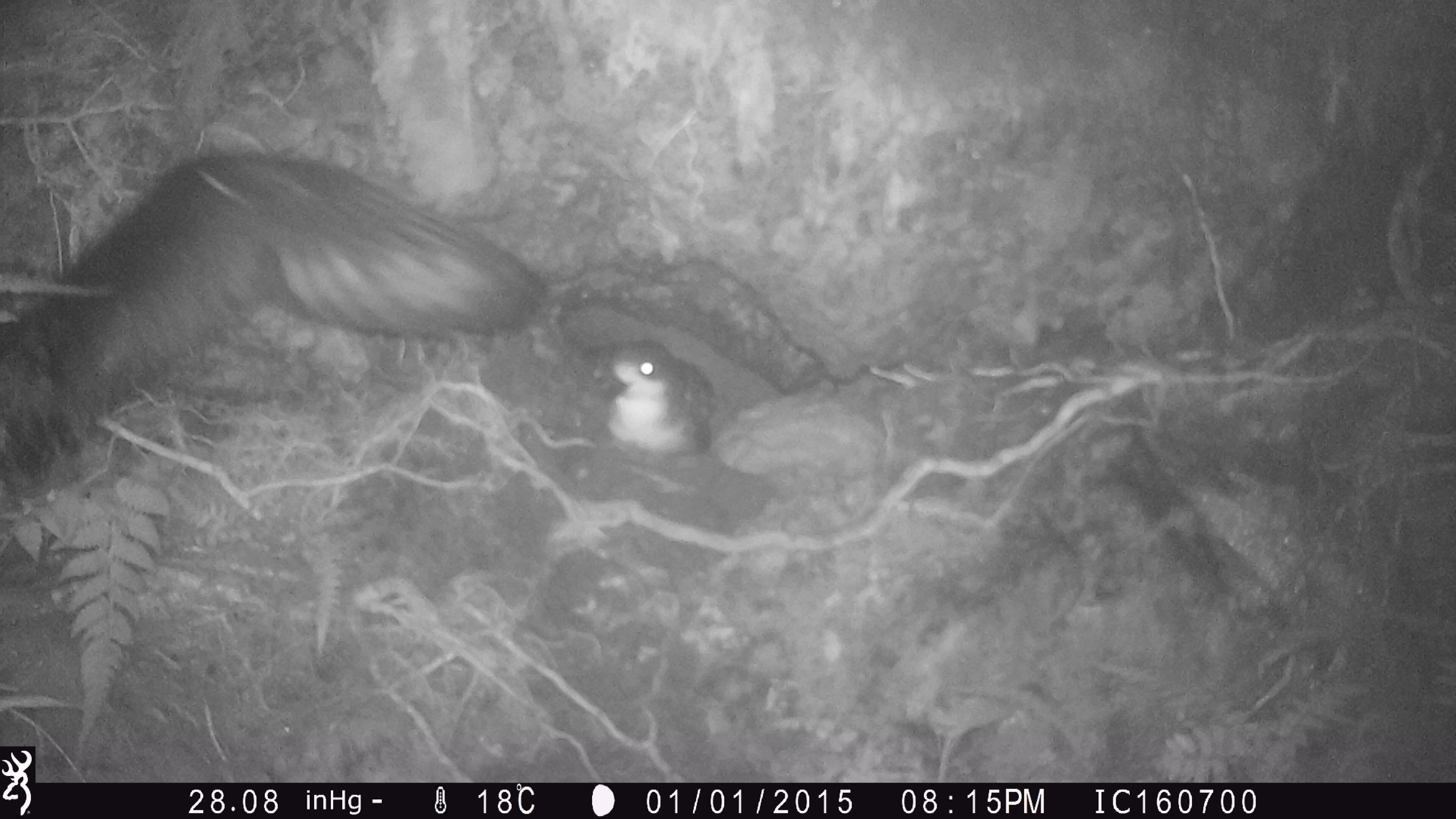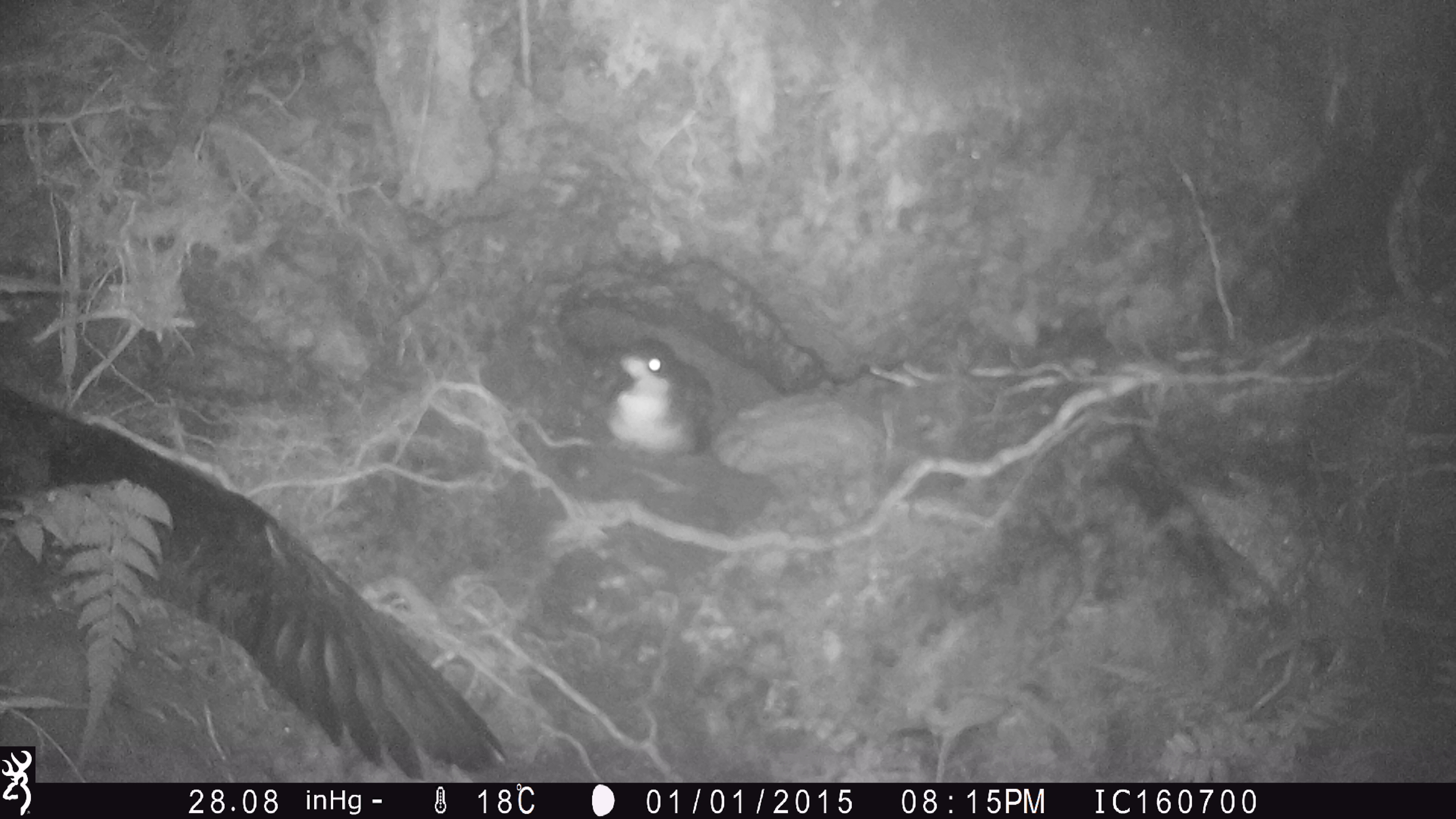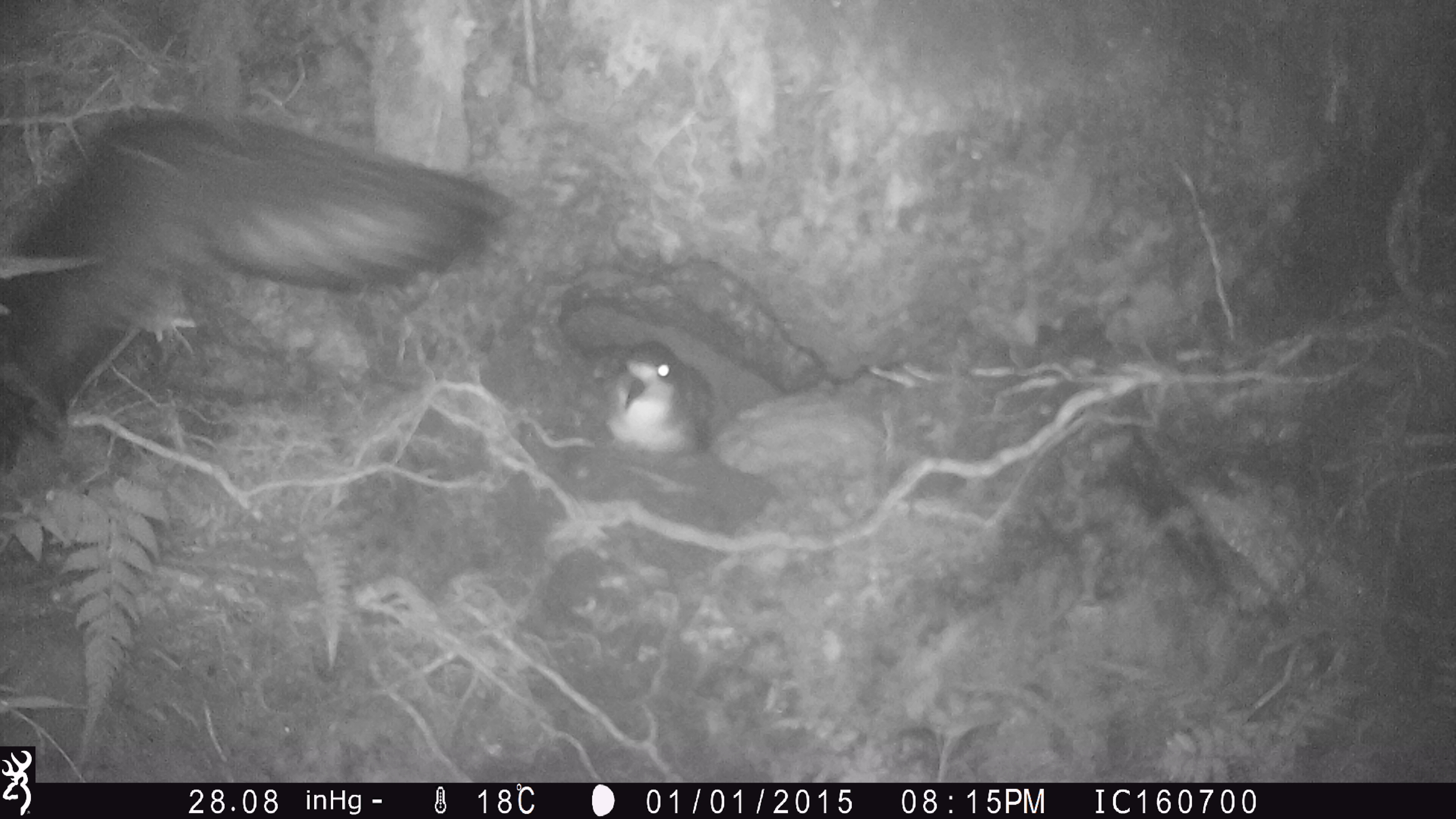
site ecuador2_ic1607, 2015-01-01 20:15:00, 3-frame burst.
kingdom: Animalia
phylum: Chordata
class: Aves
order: Procellariiformes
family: Procellariidae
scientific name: Procellariidae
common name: petrel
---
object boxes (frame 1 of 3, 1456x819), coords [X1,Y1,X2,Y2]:
petrel: [0,144,545,482]; [595,335,715,459]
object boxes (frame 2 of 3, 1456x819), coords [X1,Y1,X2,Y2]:
petrel: [40,405,517,774]; [601,336,719,459]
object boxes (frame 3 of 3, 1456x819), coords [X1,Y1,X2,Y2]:
petrel: [0,96,509,464]; [600,336,718,457]